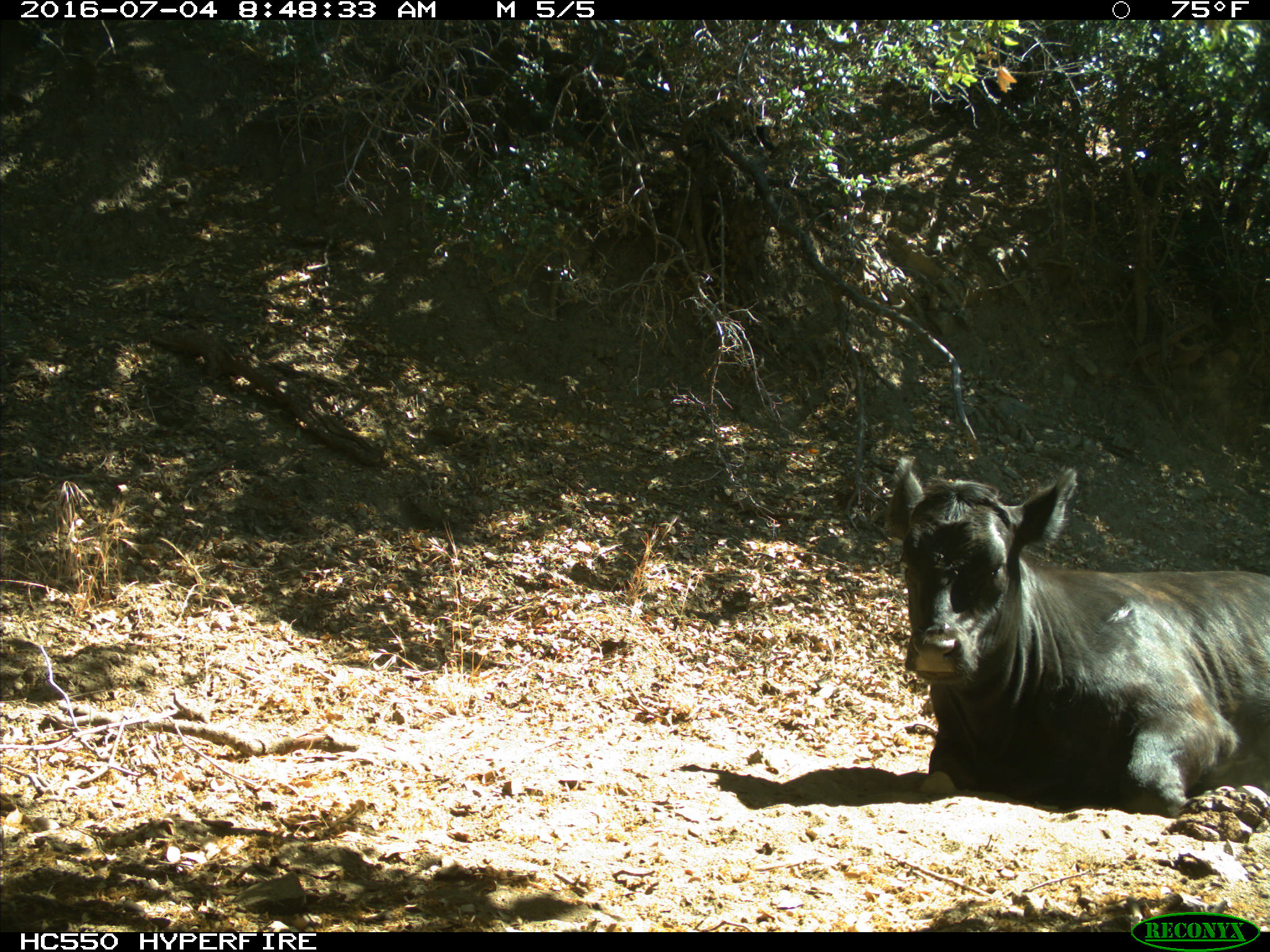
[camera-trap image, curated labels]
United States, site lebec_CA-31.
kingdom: Animalia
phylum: Chordata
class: Mammalia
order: Artiodactyla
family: Bovidae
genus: Bos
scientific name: Bos taurus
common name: domestic cow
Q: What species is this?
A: Bos taurus (domestic cow).